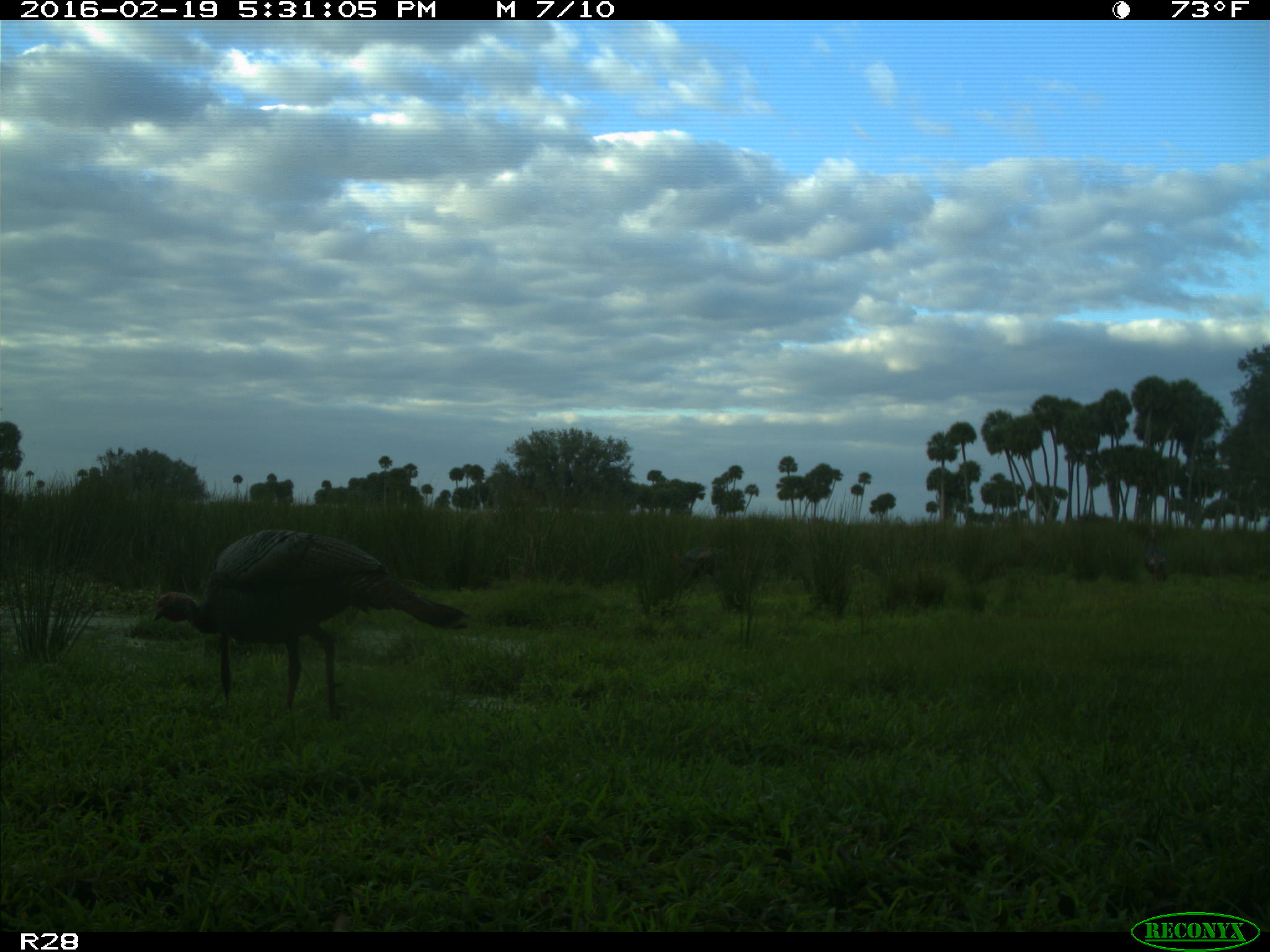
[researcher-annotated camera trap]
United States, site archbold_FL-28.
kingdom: Animalia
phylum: Chordata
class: Aves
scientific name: Aves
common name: birds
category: unidentified bird